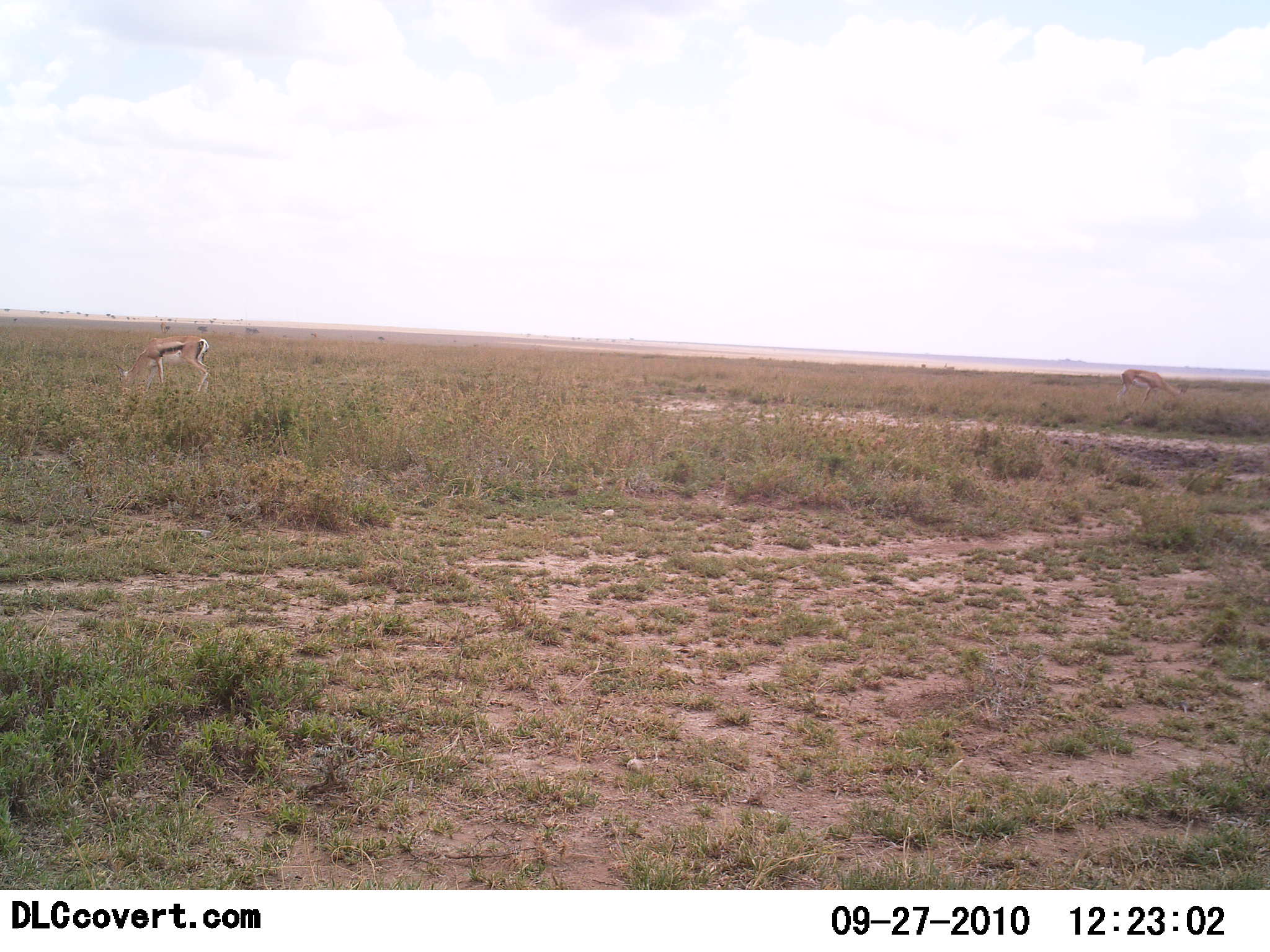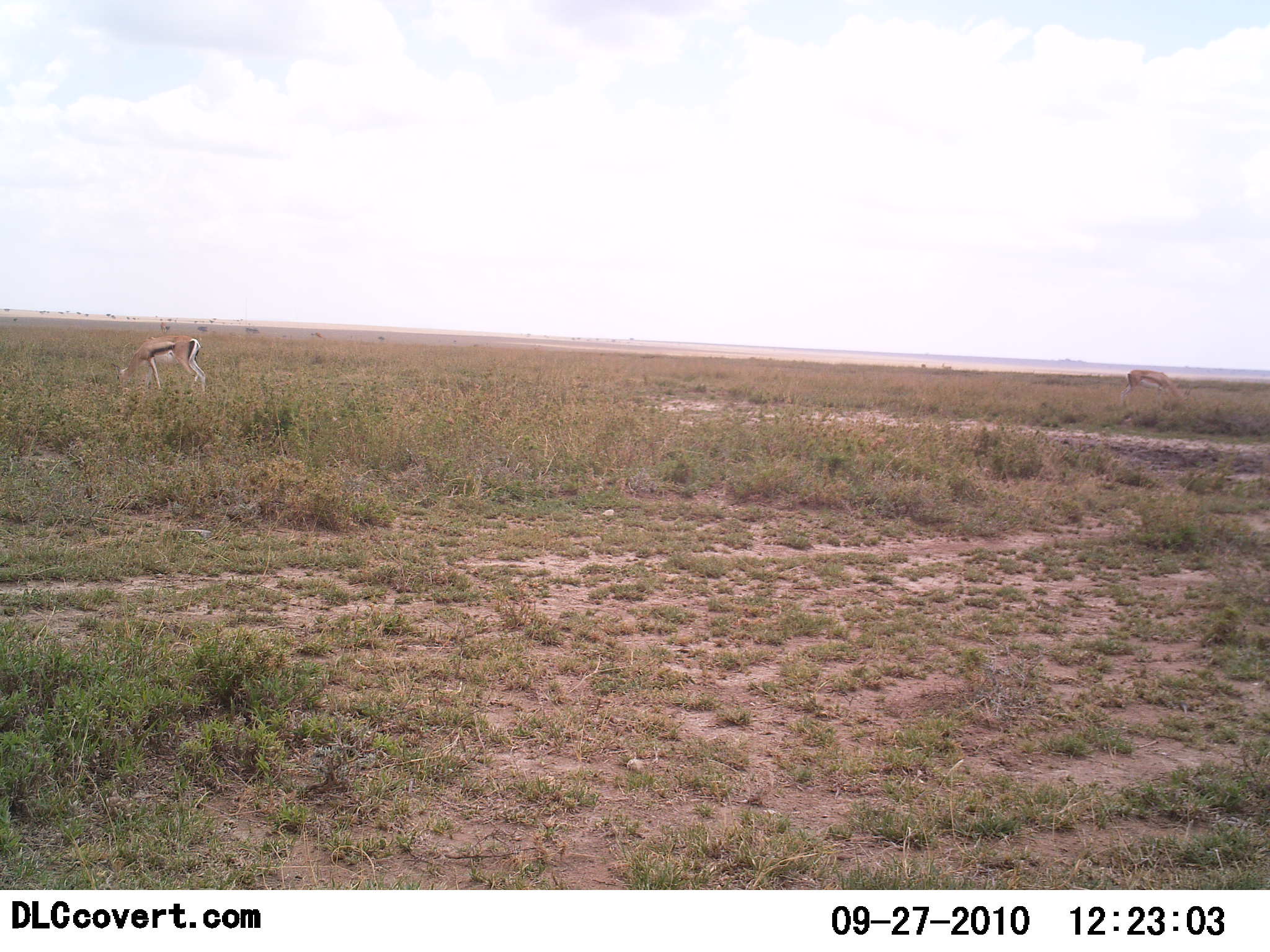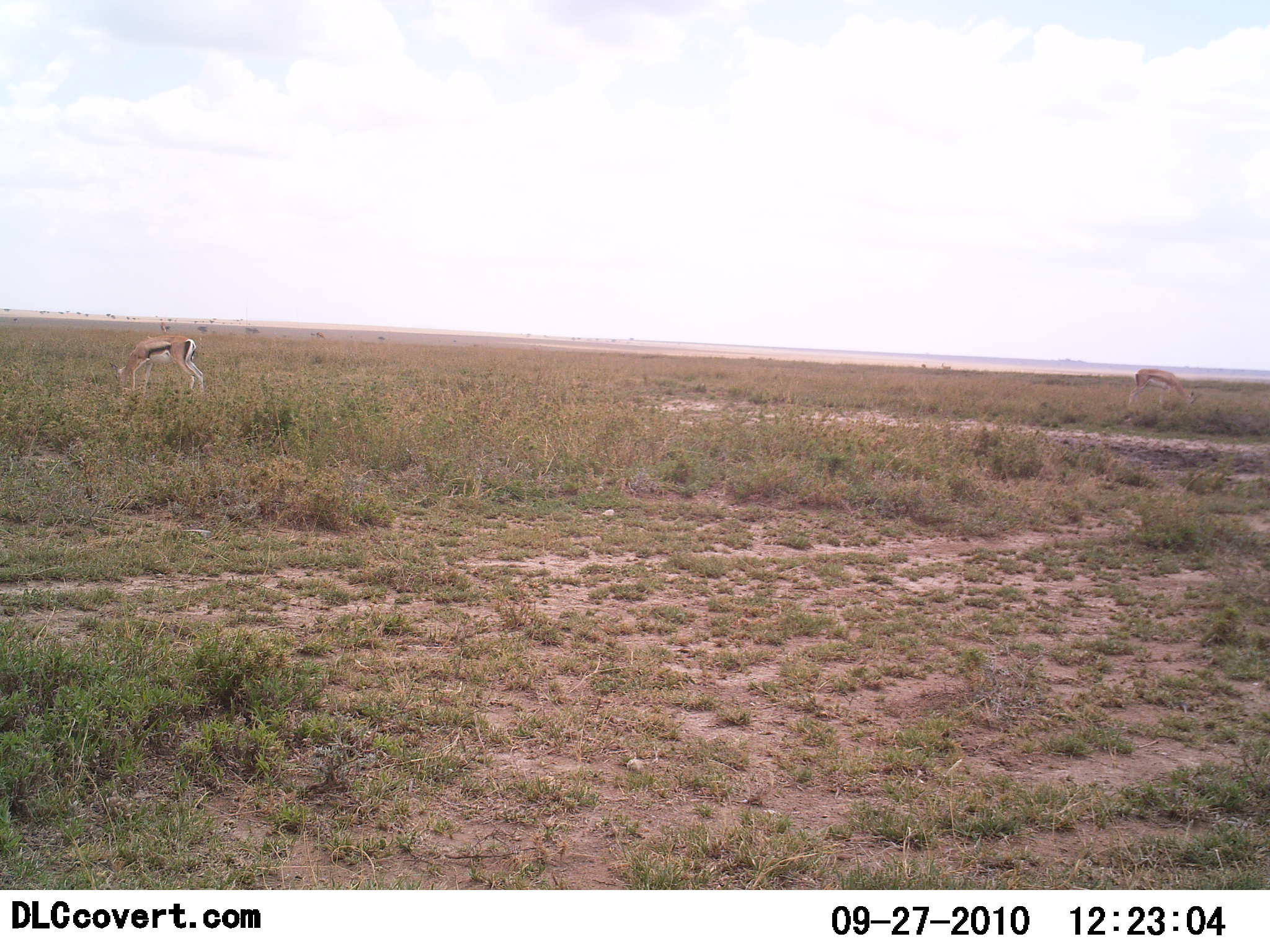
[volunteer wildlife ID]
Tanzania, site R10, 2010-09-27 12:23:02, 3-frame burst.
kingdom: Animalia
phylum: Chordata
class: Mammalia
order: Artiodactyla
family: Bovidae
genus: Eudorcas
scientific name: Eudorcas thomsonii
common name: thomson's gazelle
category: gazellethomsons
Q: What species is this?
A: Gazellethomsons (thomson's gazelle) (Eudorcas thomsonii).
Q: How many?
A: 2.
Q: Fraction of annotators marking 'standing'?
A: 0%.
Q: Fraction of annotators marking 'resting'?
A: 0%.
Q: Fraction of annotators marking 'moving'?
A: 18%.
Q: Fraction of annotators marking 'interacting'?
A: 0%.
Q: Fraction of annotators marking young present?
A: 0%.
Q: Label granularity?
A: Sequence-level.